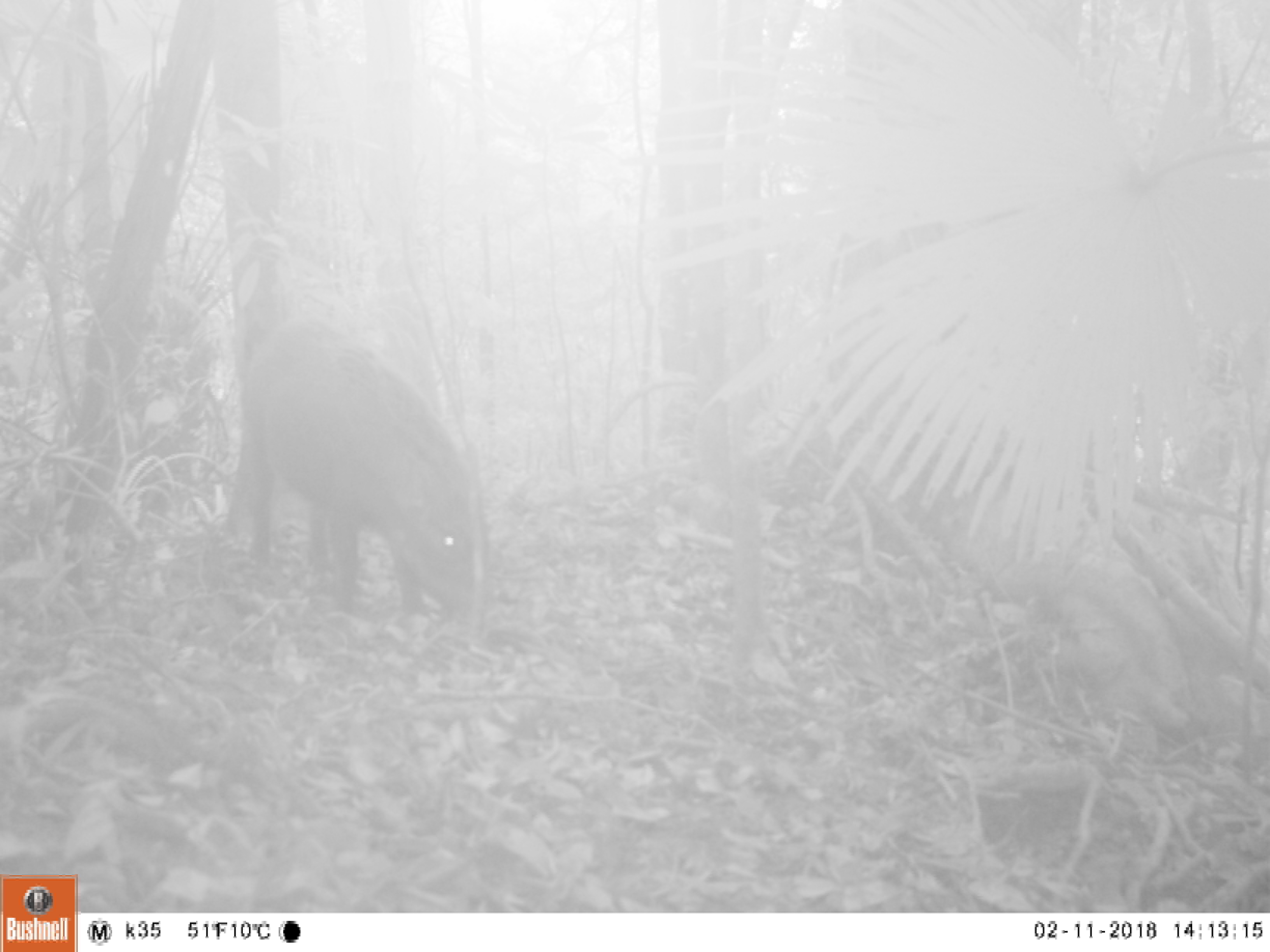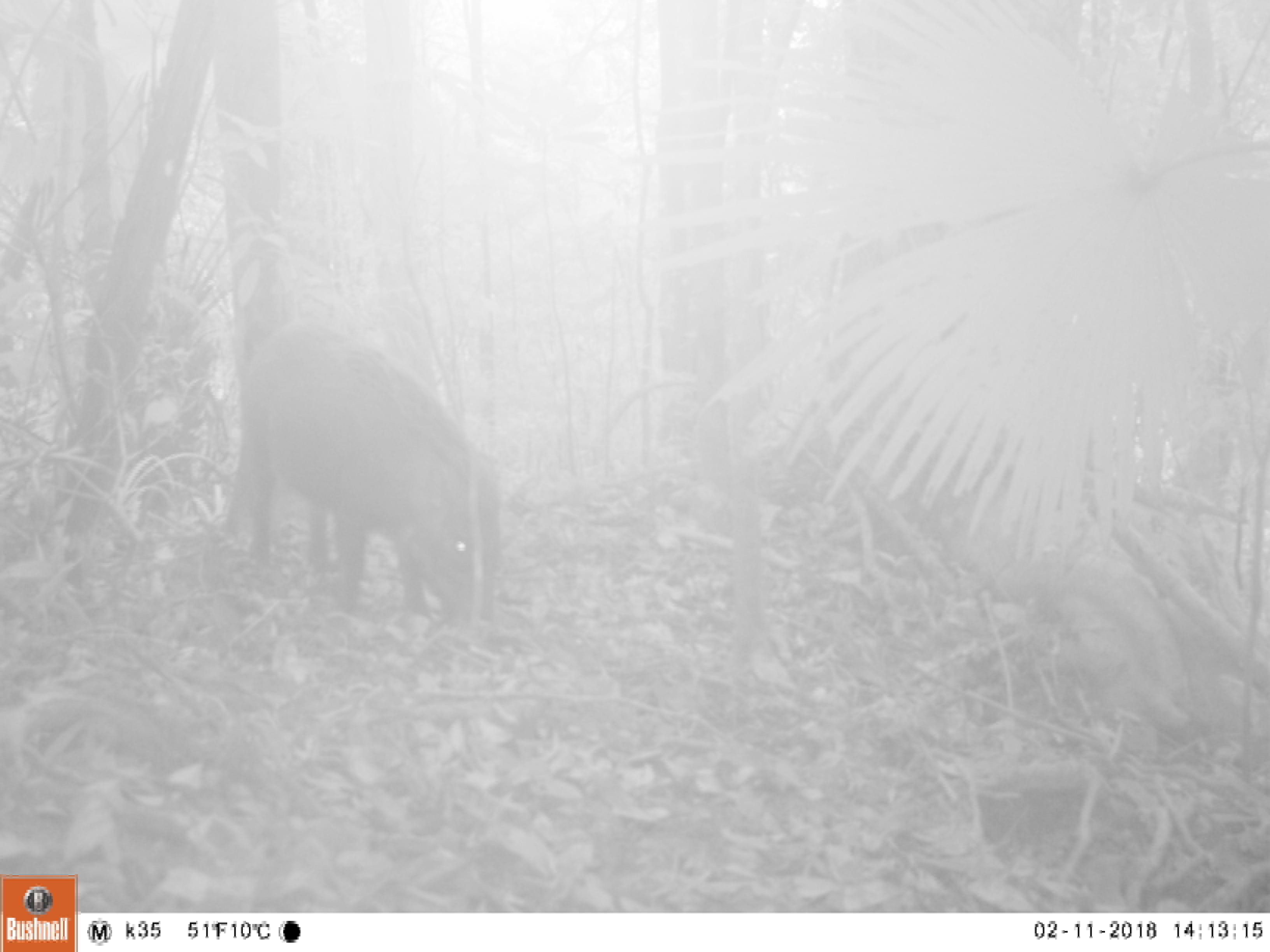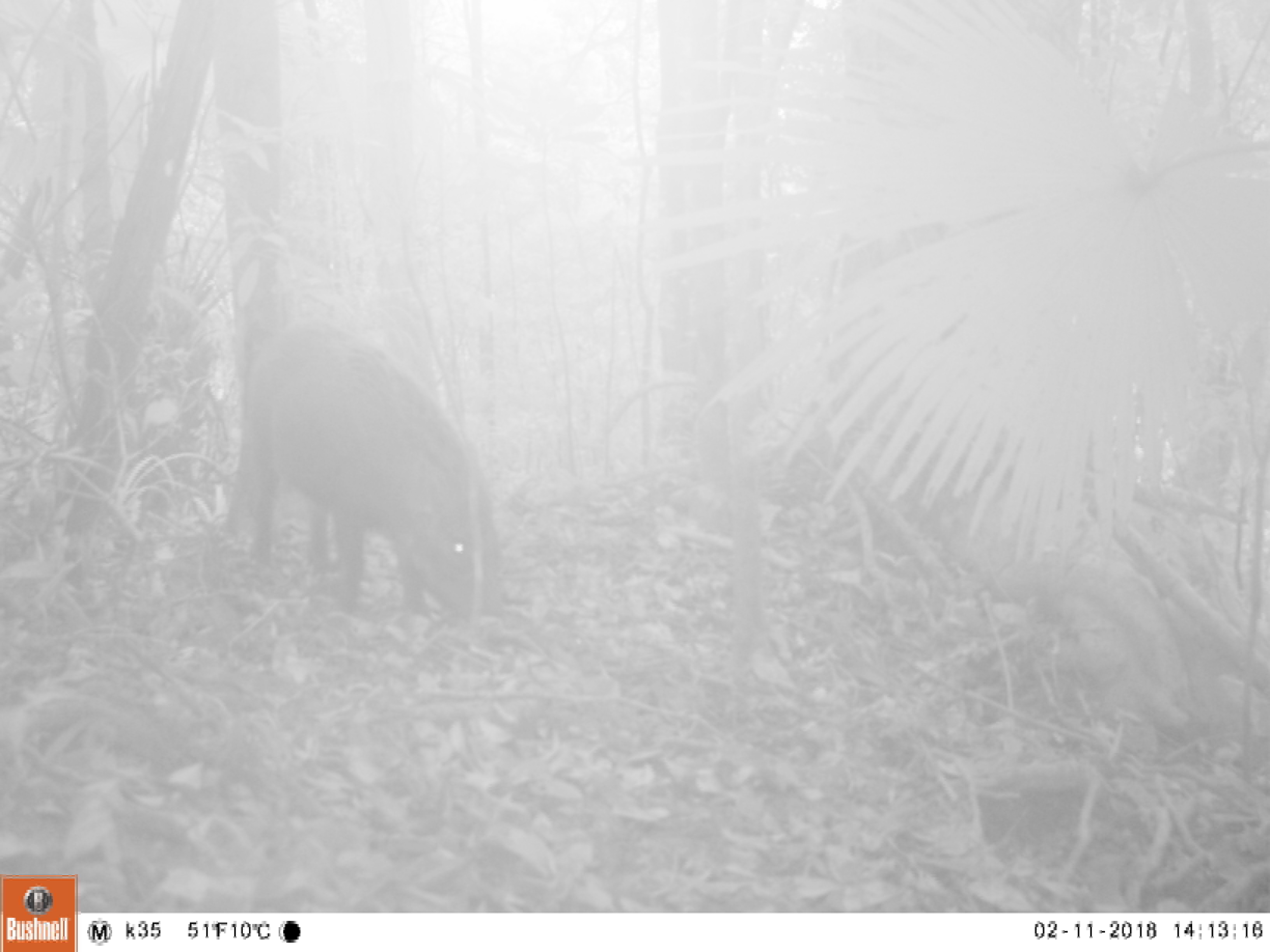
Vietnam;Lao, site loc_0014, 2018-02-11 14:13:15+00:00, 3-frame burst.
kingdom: Animalia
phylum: Chordata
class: Mammalia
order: Artiodactyla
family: Suidae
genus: Sus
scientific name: Sus scrofa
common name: eurasian wild pig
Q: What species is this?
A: Eurasian wild pig (Sus scrofa).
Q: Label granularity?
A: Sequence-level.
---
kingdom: Animalia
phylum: Chordata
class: Aves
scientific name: Aves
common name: bird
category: unidentified bird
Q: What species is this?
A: Unidentified bird (bird) (Aves).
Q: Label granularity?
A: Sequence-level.